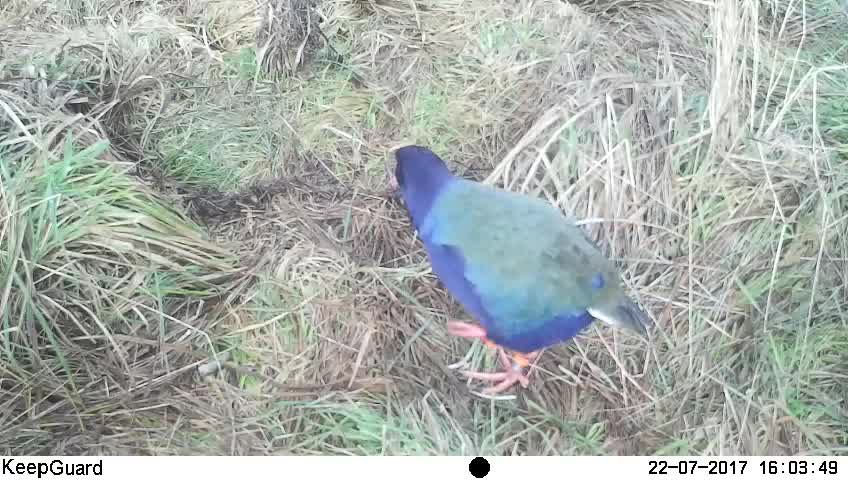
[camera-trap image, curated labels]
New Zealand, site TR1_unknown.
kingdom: Animalia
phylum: Chordata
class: Aves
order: Gruiformes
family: Rallidae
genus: Porphyrio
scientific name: Porphyrio mantelli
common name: takahe